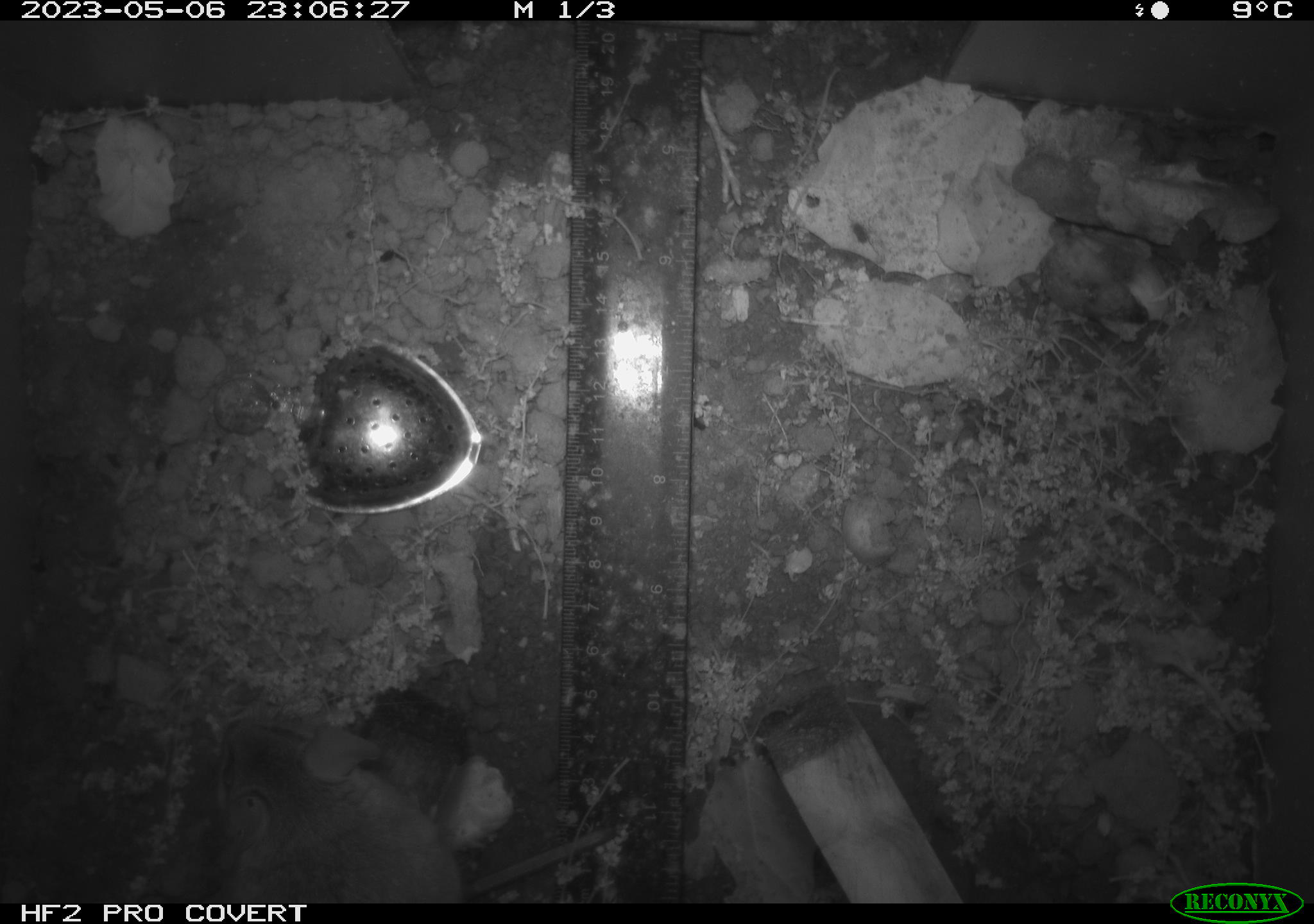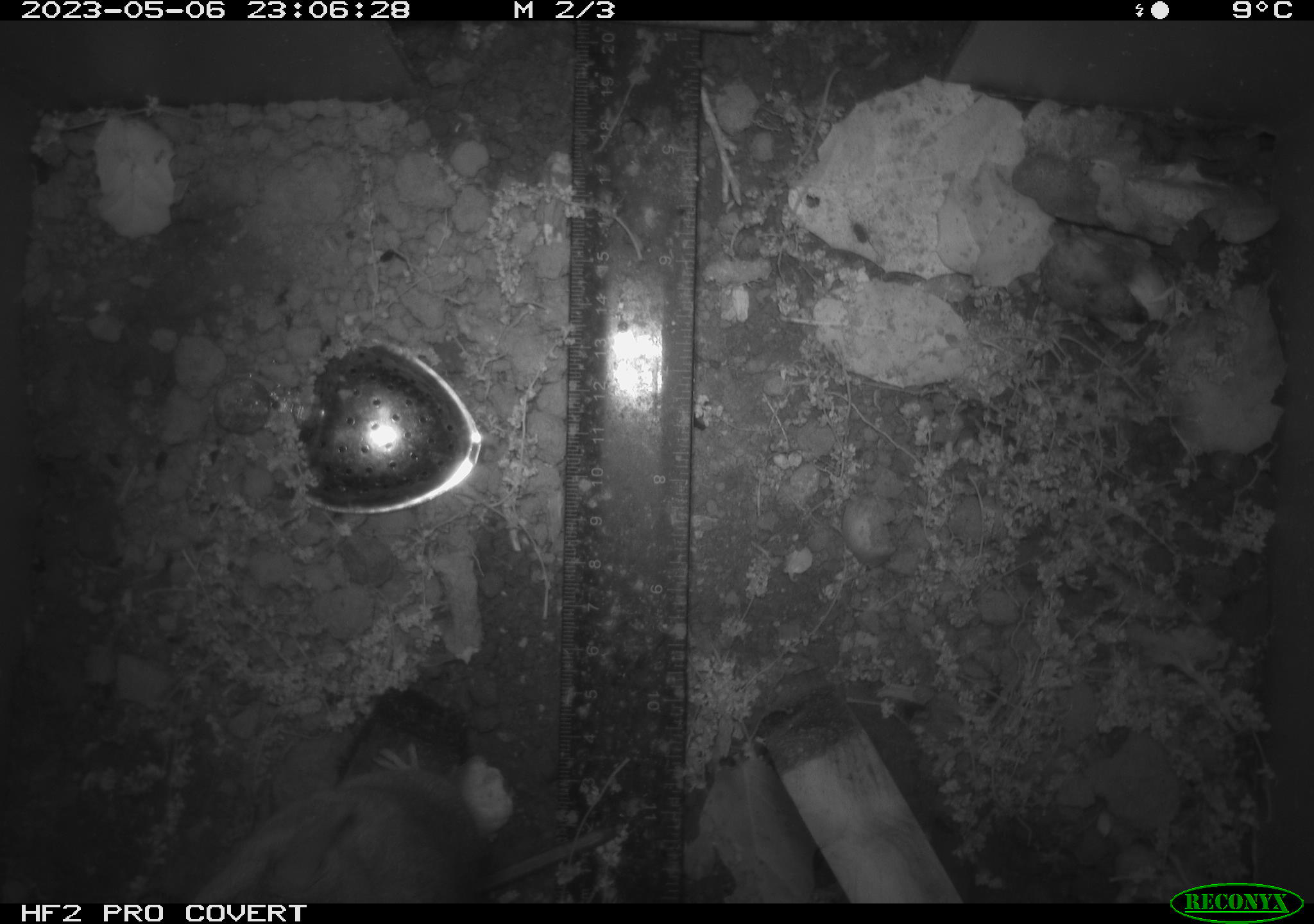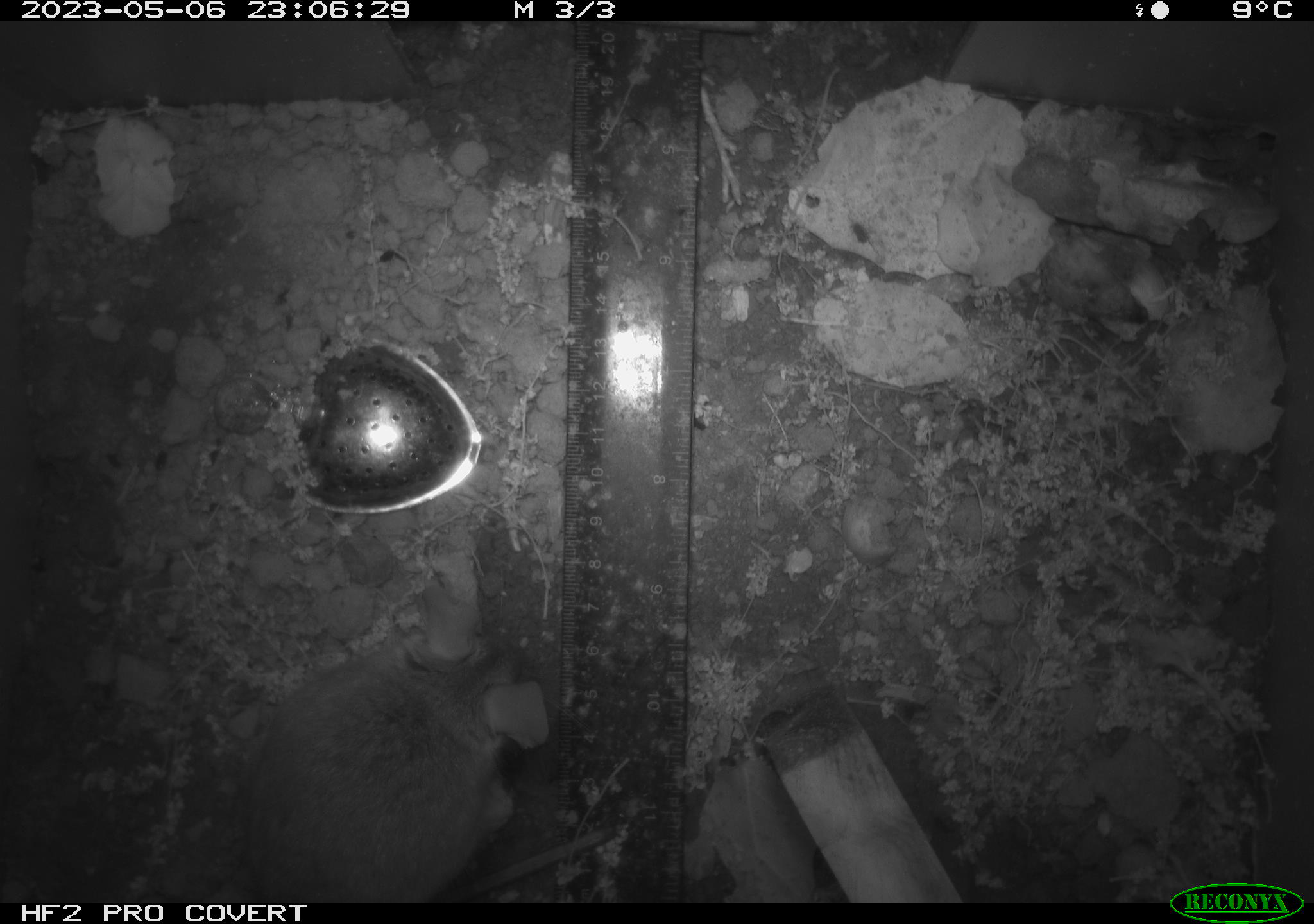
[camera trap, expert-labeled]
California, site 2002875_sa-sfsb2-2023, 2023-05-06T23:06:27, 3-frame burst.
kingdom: Animalia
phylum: Chordata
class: Mammalia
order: Rodentia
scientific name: Rodentia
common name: mouse species